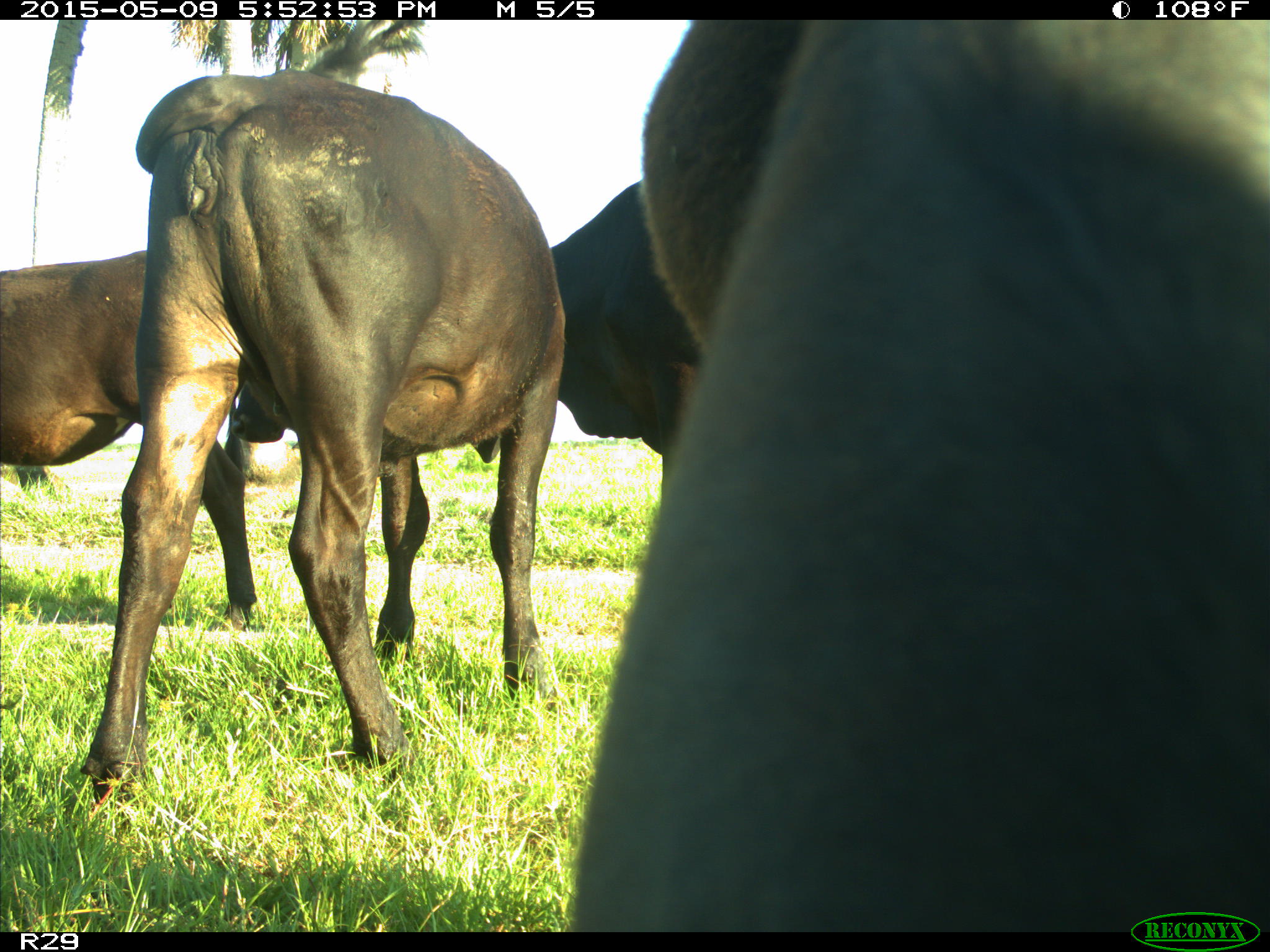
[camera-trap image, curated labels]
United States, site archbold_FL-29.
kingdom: Animalia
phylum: Chordata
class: Mammalia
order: Artiodactyla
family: Bovidae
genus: Bos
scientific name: Bos taurus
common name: domestic cow